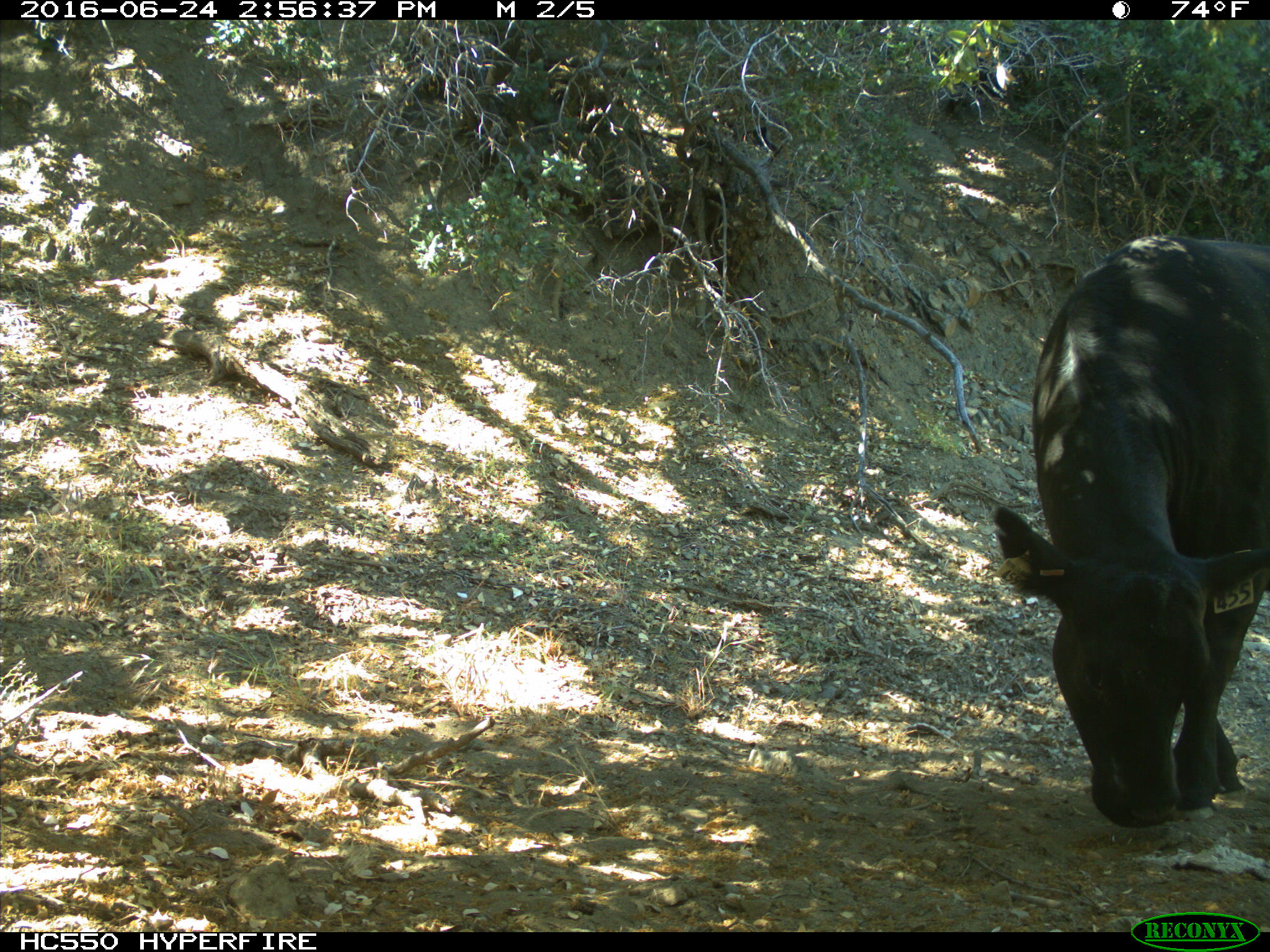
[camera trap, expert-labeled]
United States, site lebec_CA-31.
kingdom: Animalia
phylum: Chordata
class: Mammalia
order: Artiodactyla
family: Bovidae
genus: Bos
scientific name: Bos taurus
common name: domestic cow